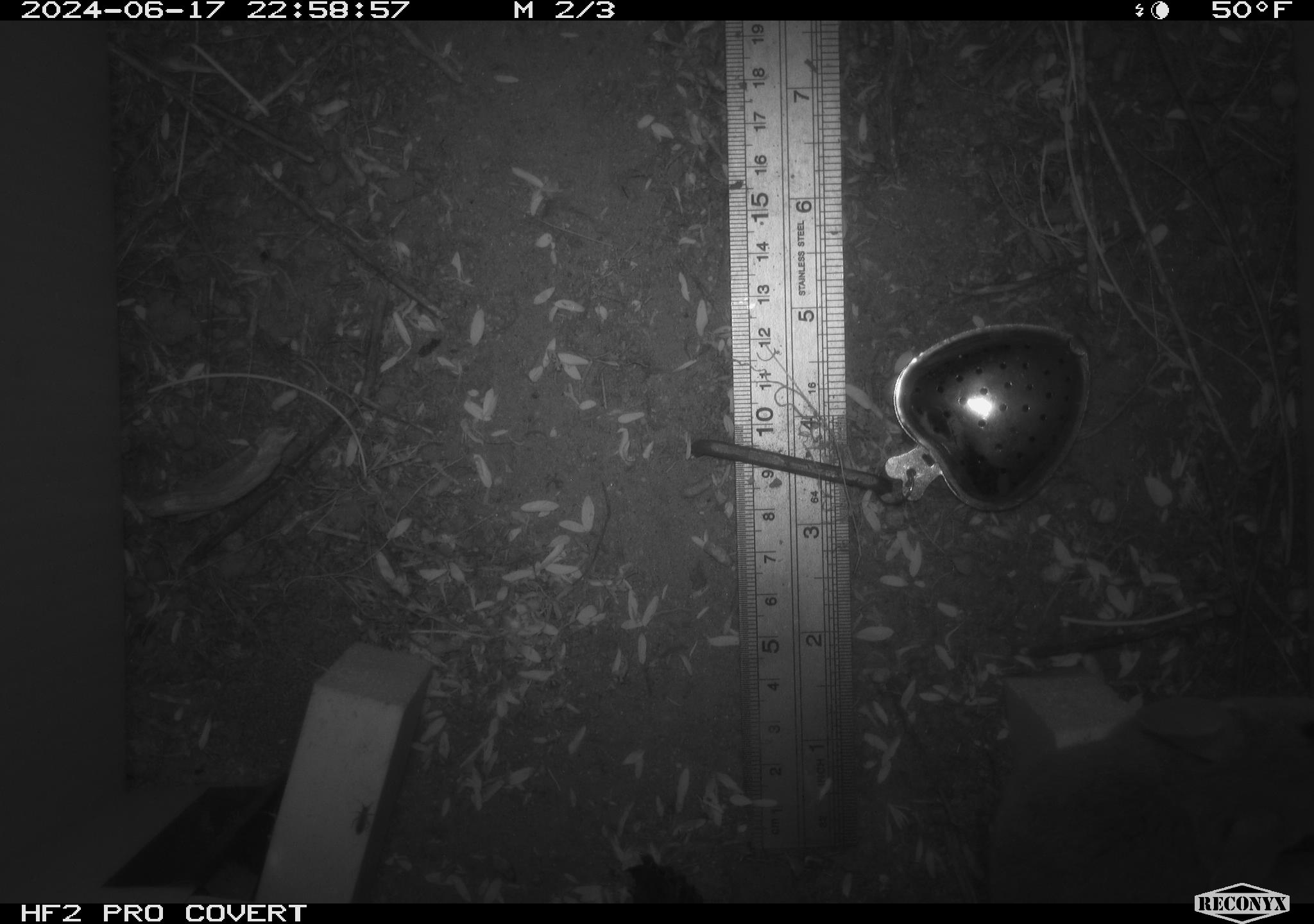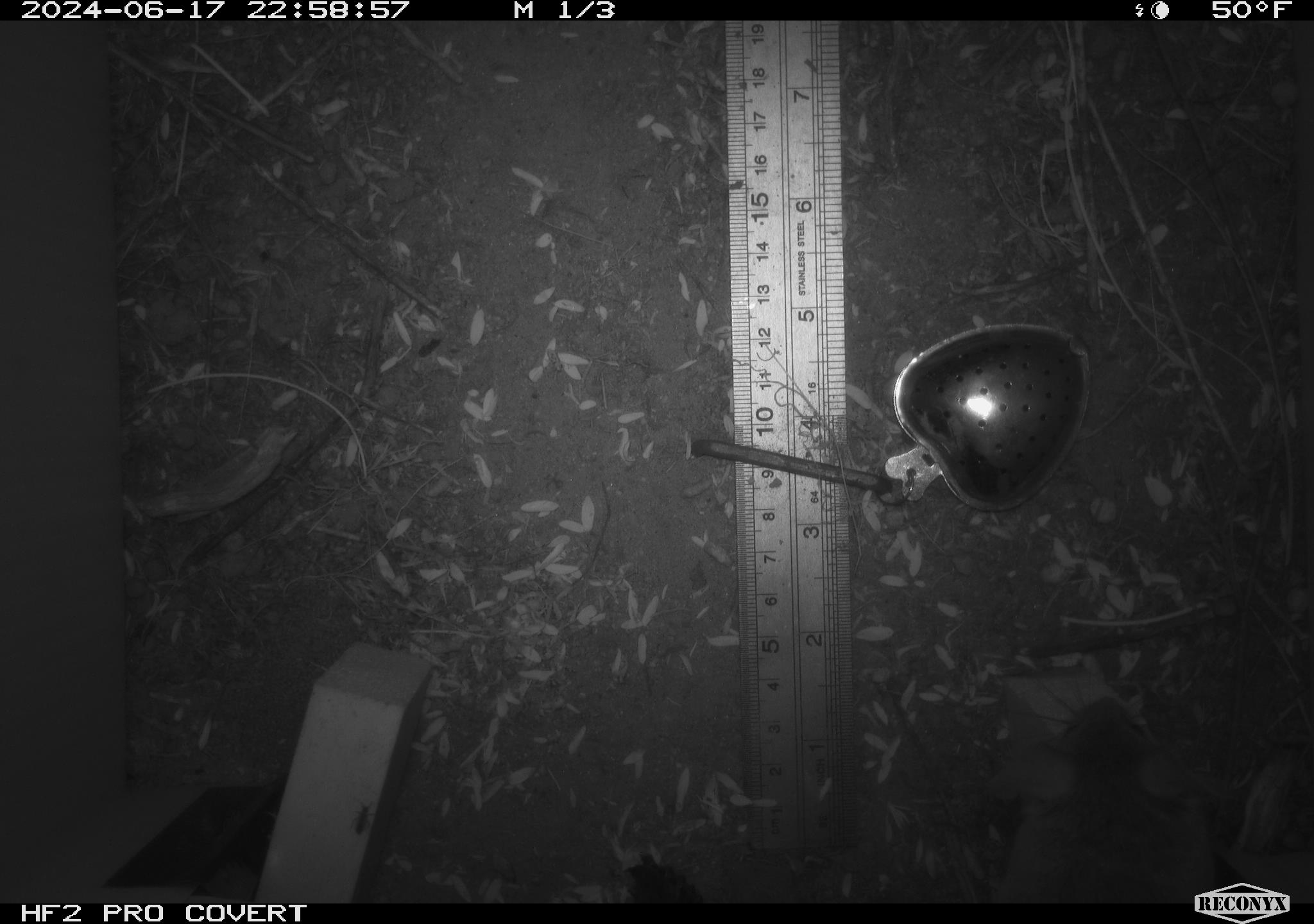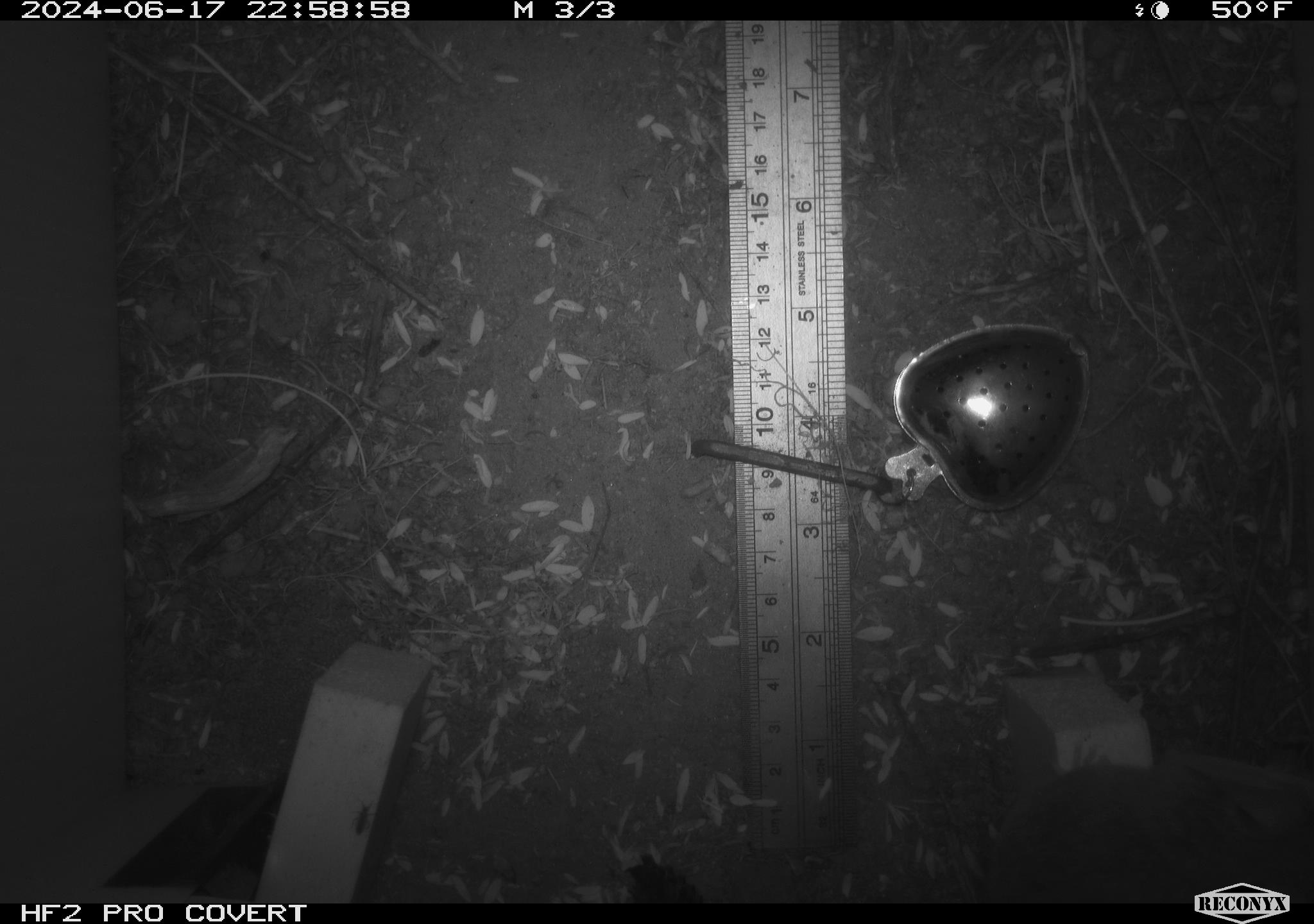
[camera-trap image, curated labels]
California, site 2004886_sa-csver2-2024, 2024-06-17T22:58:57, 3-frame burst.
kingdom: Animalia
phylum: Chordata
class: Mammalia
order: Rodentia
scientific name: Rodentia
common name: rodent